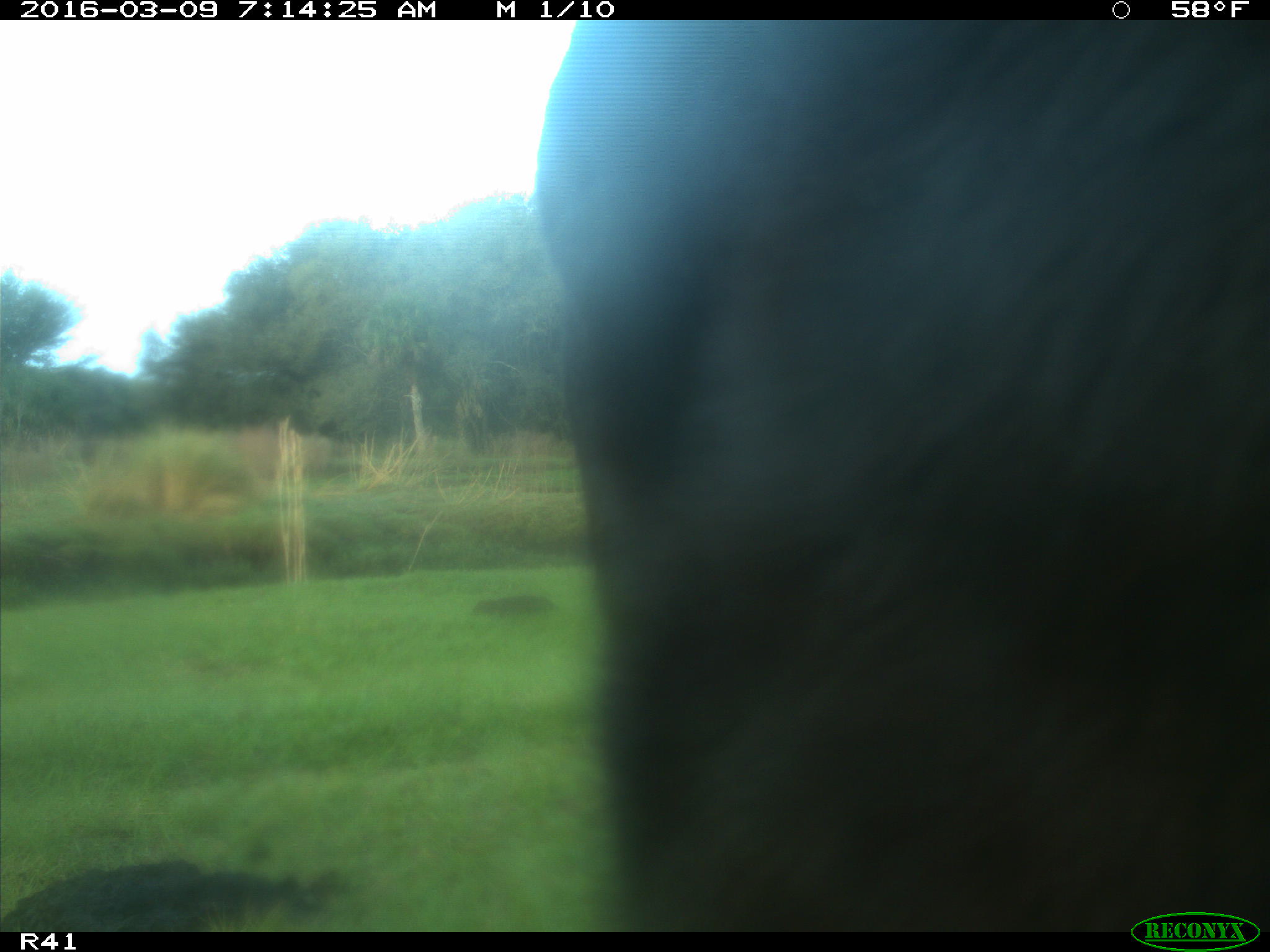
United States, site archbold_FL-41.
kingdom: Animalia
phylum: Chordata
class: Mammalia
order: Artiodactyla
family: Bovidae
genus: Bos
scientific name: Bos taurus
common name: domestic cow